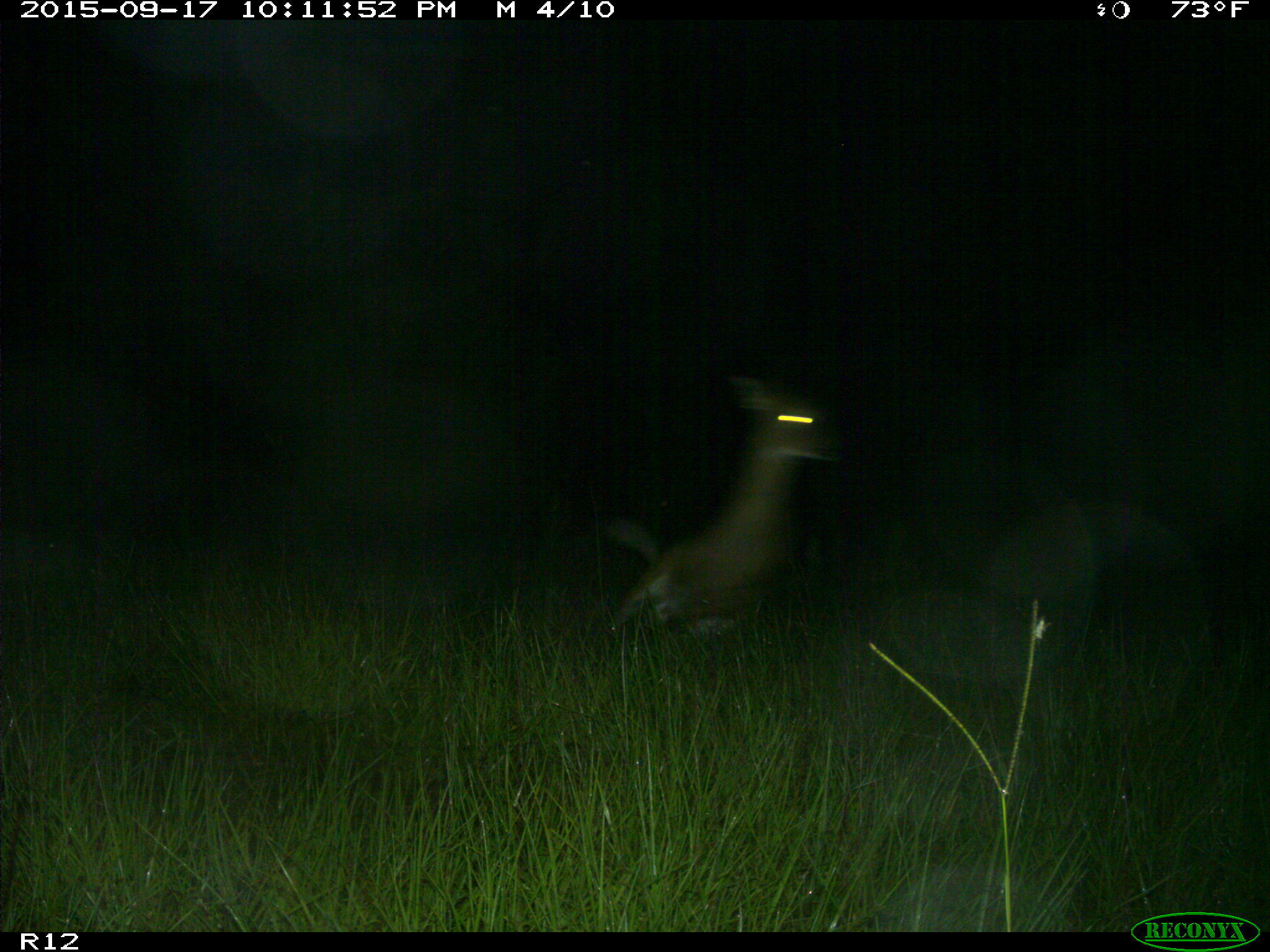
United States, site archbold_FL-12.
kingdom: Animalia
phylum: Chordata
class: Mammalia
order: Artiodactyla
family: Cervidae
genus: Odocoileus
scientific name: Odocoileus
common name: deer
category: unidentified deer